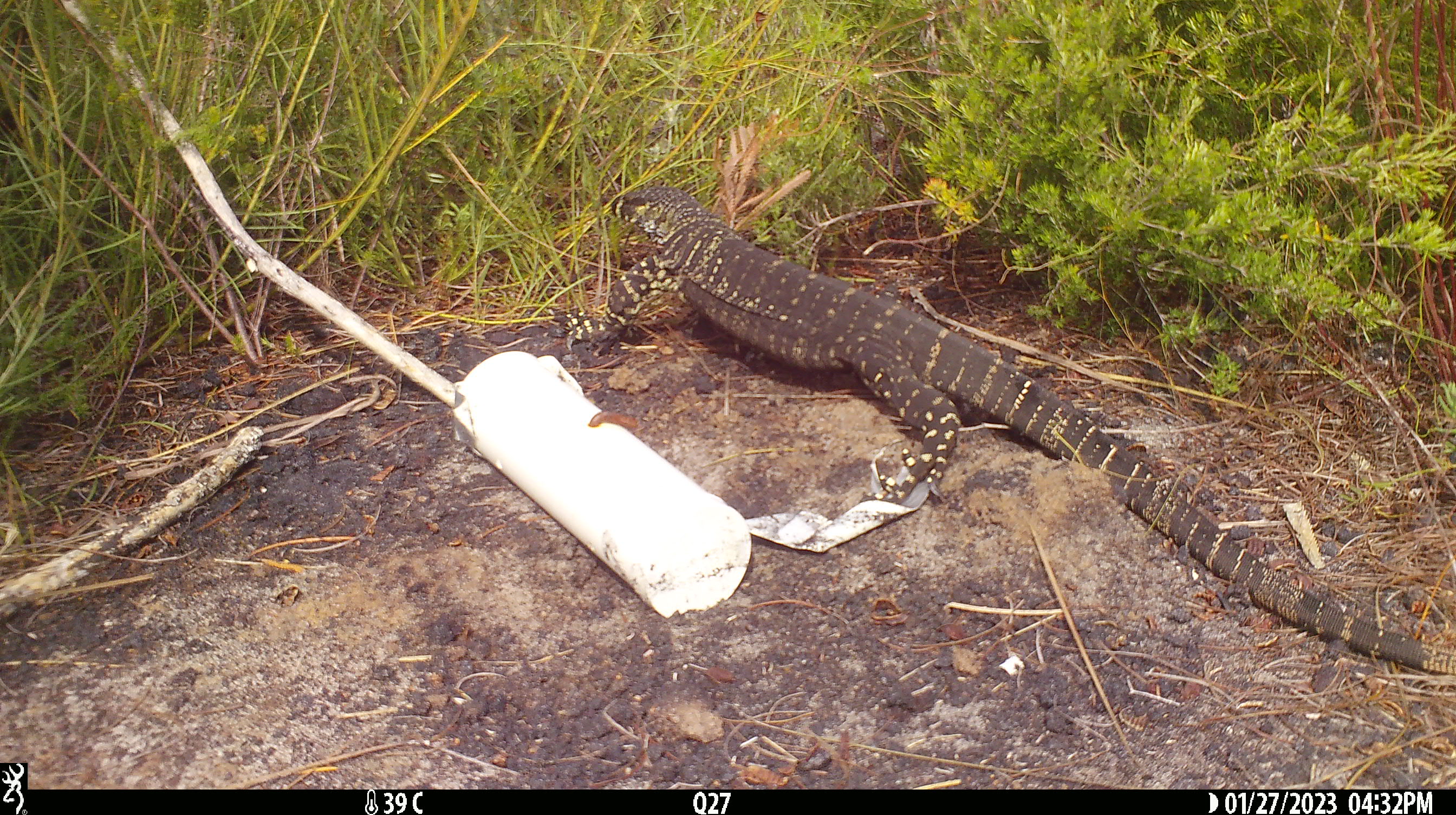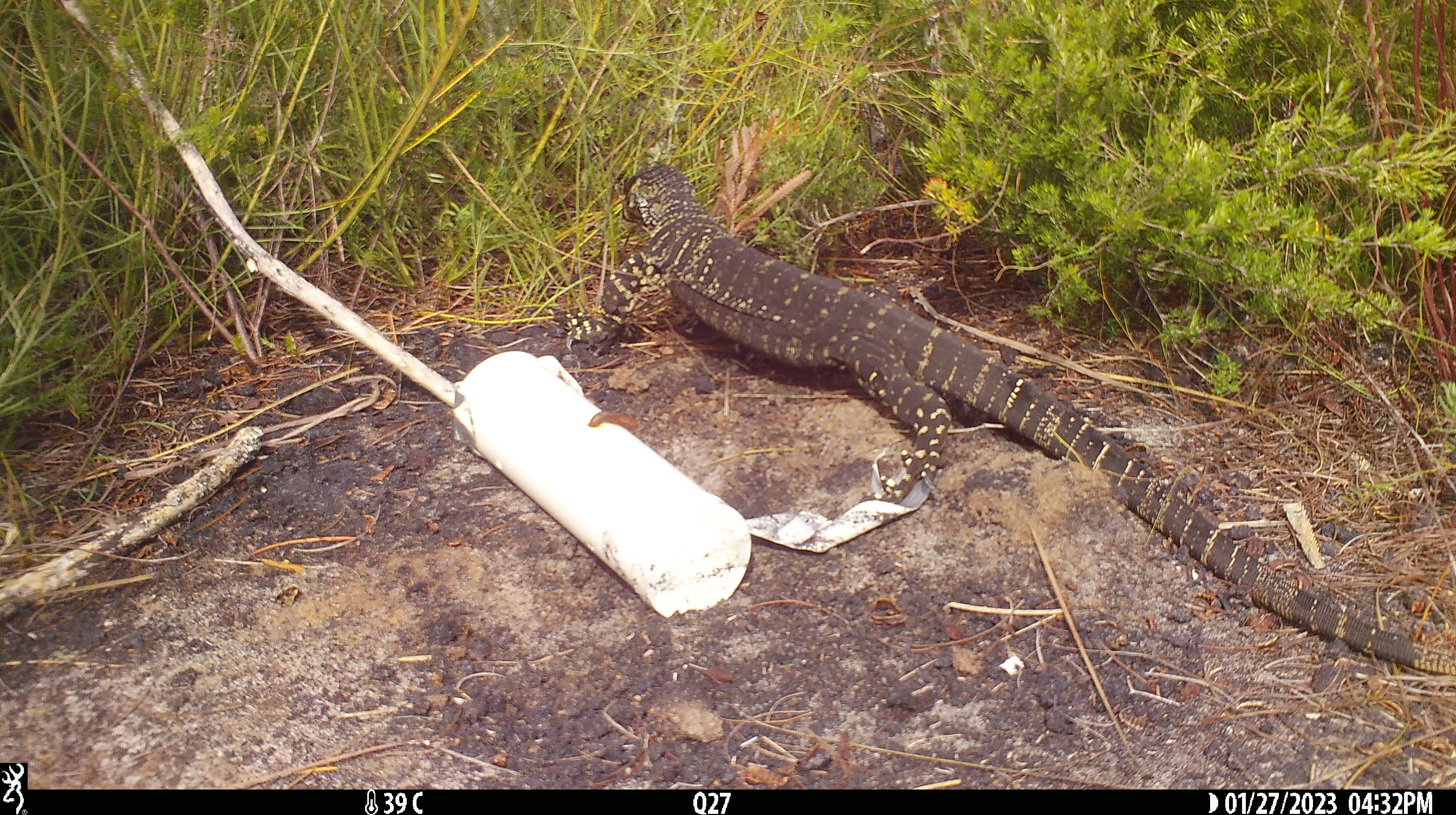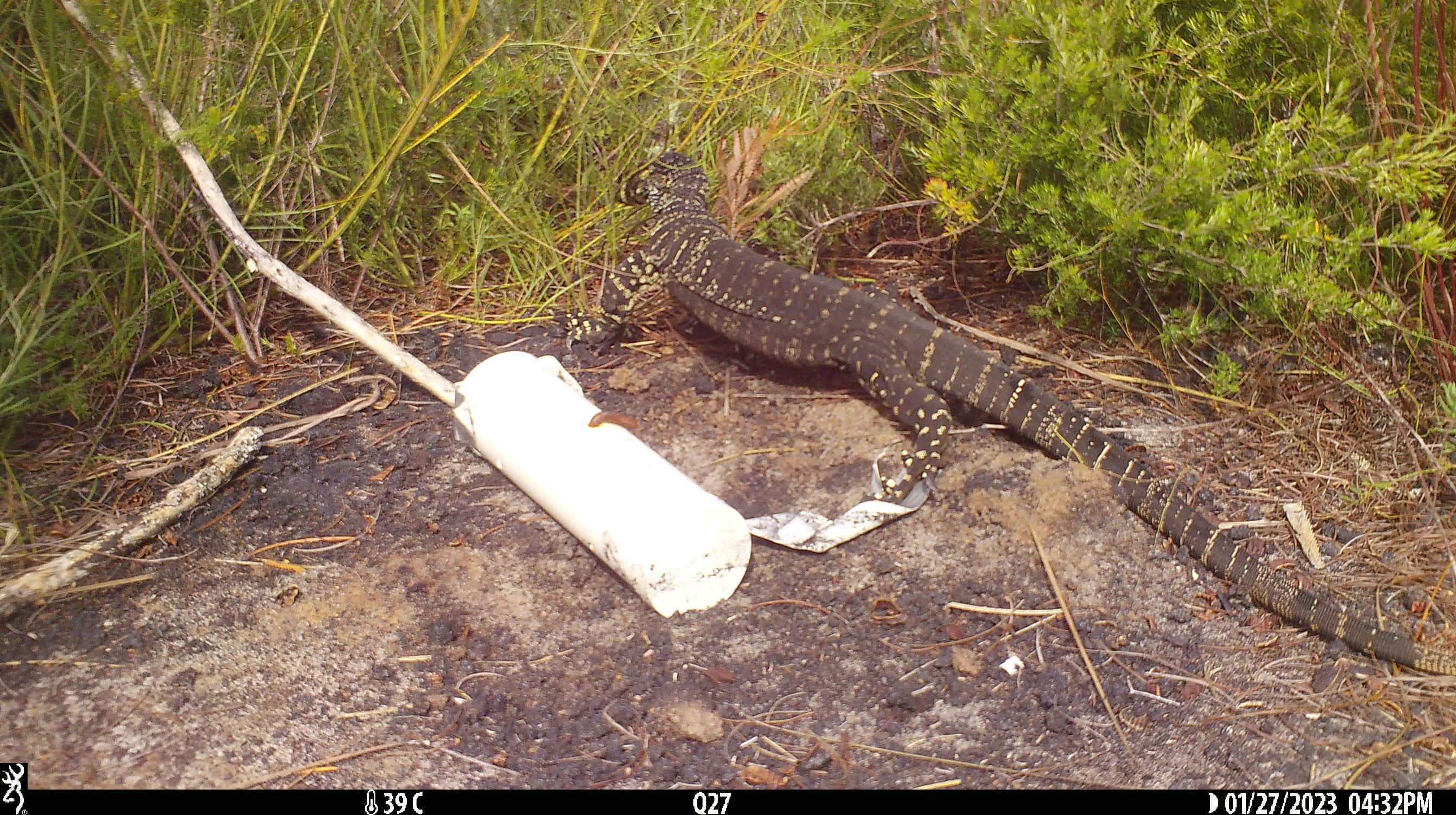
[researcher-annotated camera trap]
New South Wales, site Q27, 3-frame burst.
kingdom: Animalia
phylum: Chordata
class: Reptilia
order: Squamata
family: Varanidae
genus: Varanus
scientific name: Varanus varius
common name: lace monitor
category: goanna